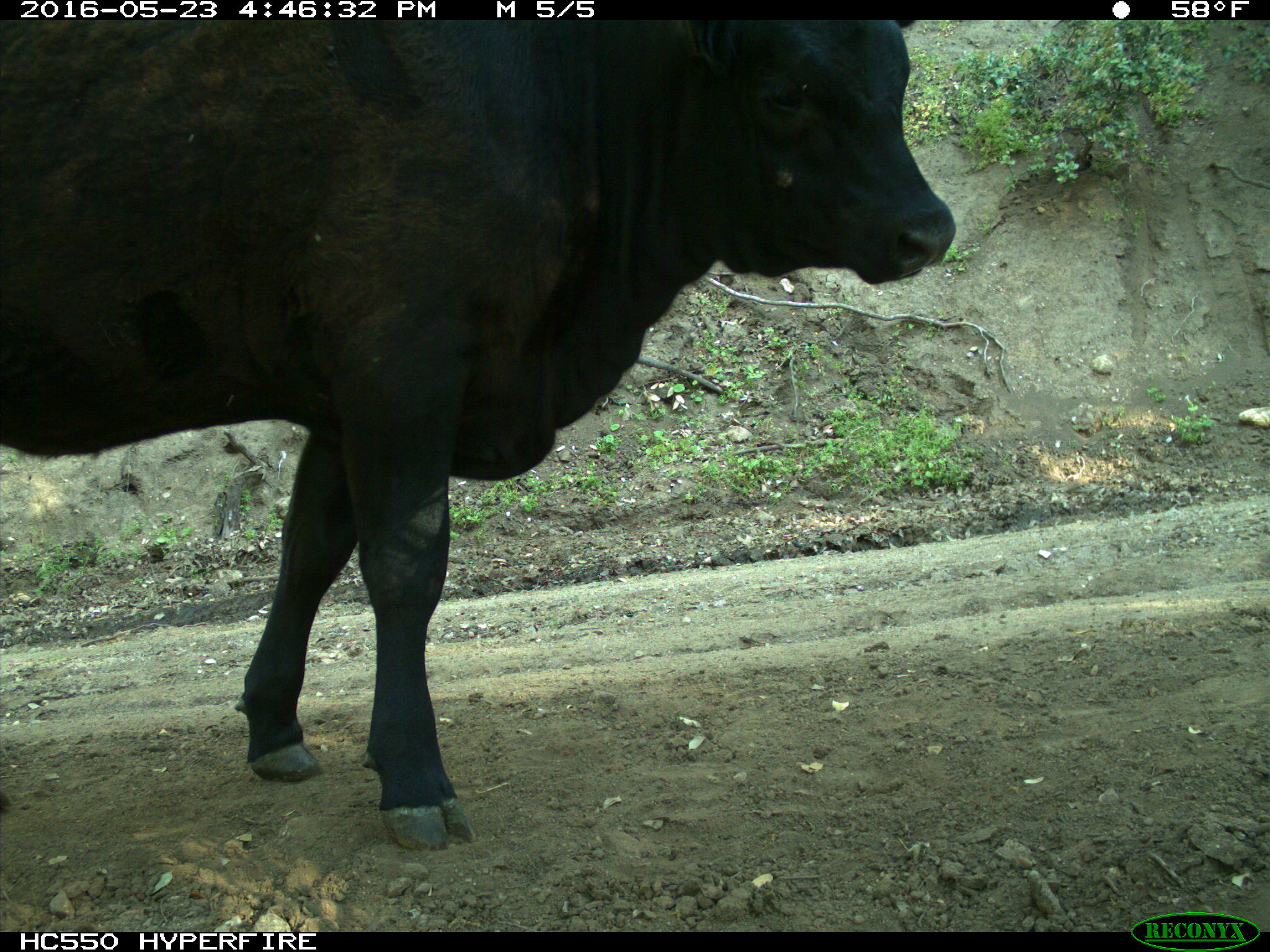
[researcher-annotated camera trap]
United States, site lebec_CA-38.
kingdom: Animalia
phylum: Chordata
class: Mammalia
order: Artiodactyla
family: Bovidae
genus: Bos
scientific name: Bos taurus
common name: domestic cow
Bos taurus (domestic cow).